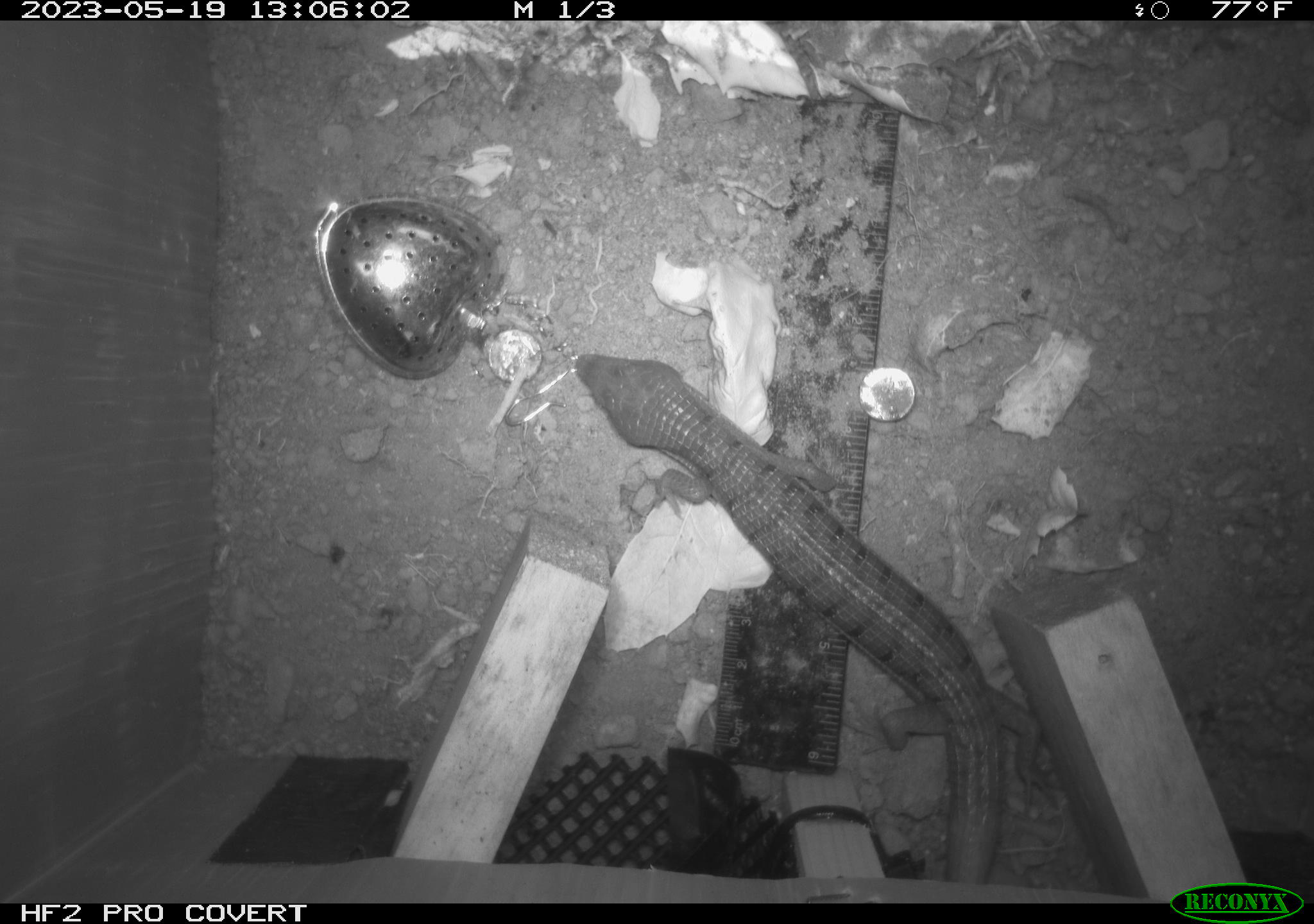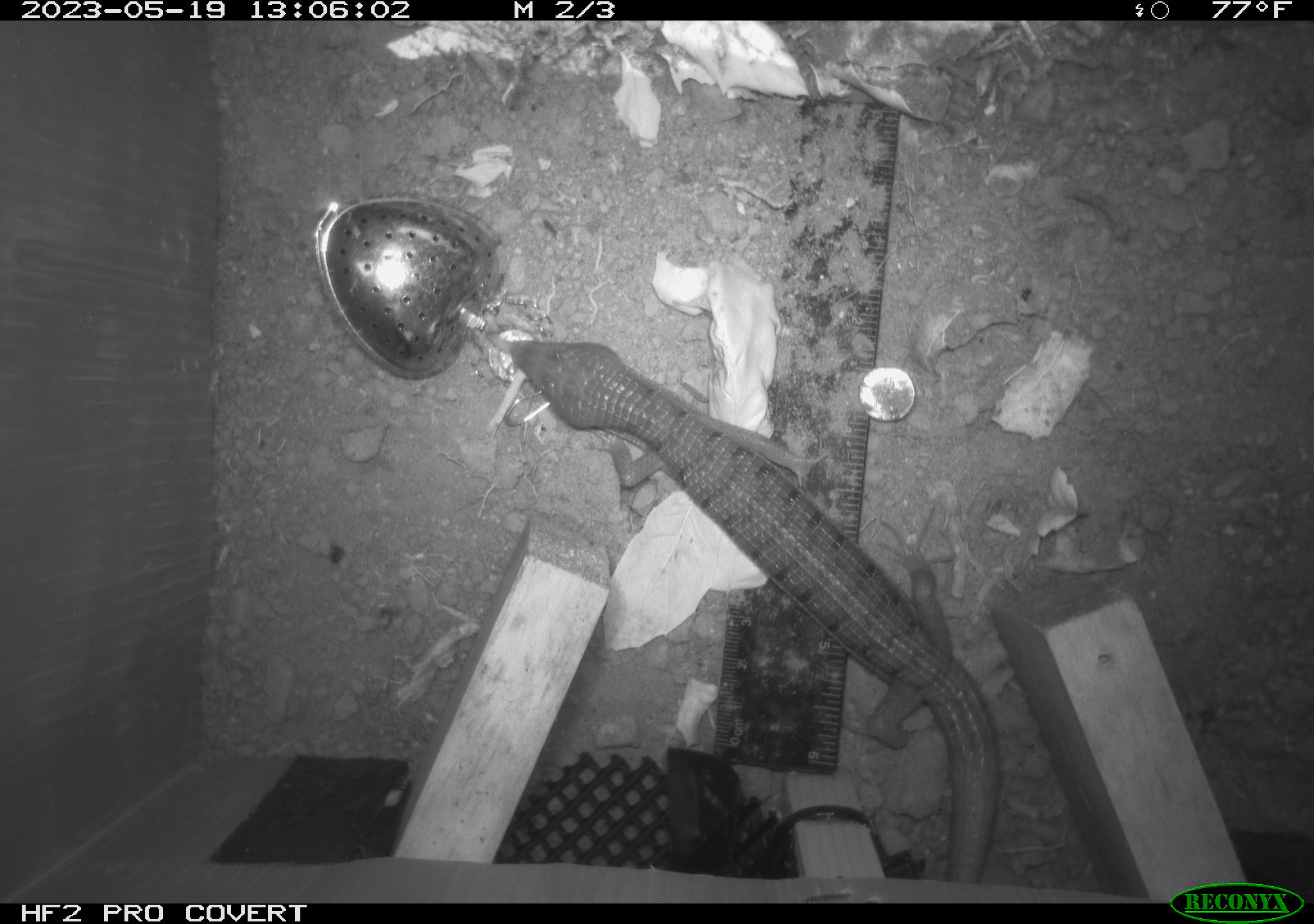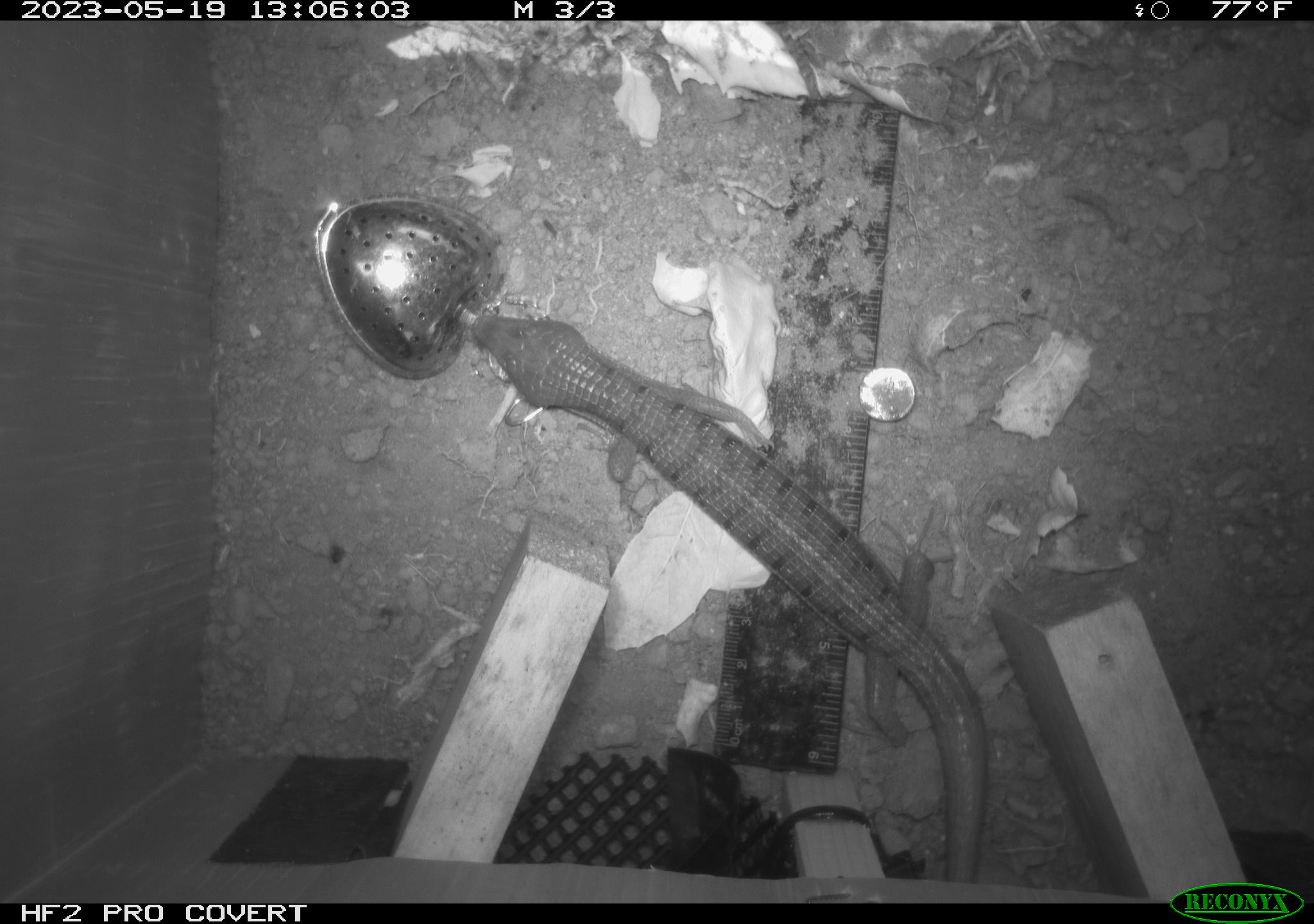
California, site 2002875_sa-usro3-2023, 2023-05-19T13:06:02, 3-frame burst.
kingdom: Animalia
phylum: Chordata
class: Reptilia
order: Squamata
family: Anguidae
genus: Elgaria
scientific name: Elgaria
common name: alligator lizards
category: elgaria species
Elgaria species (alligator lizards) (Elgaria).